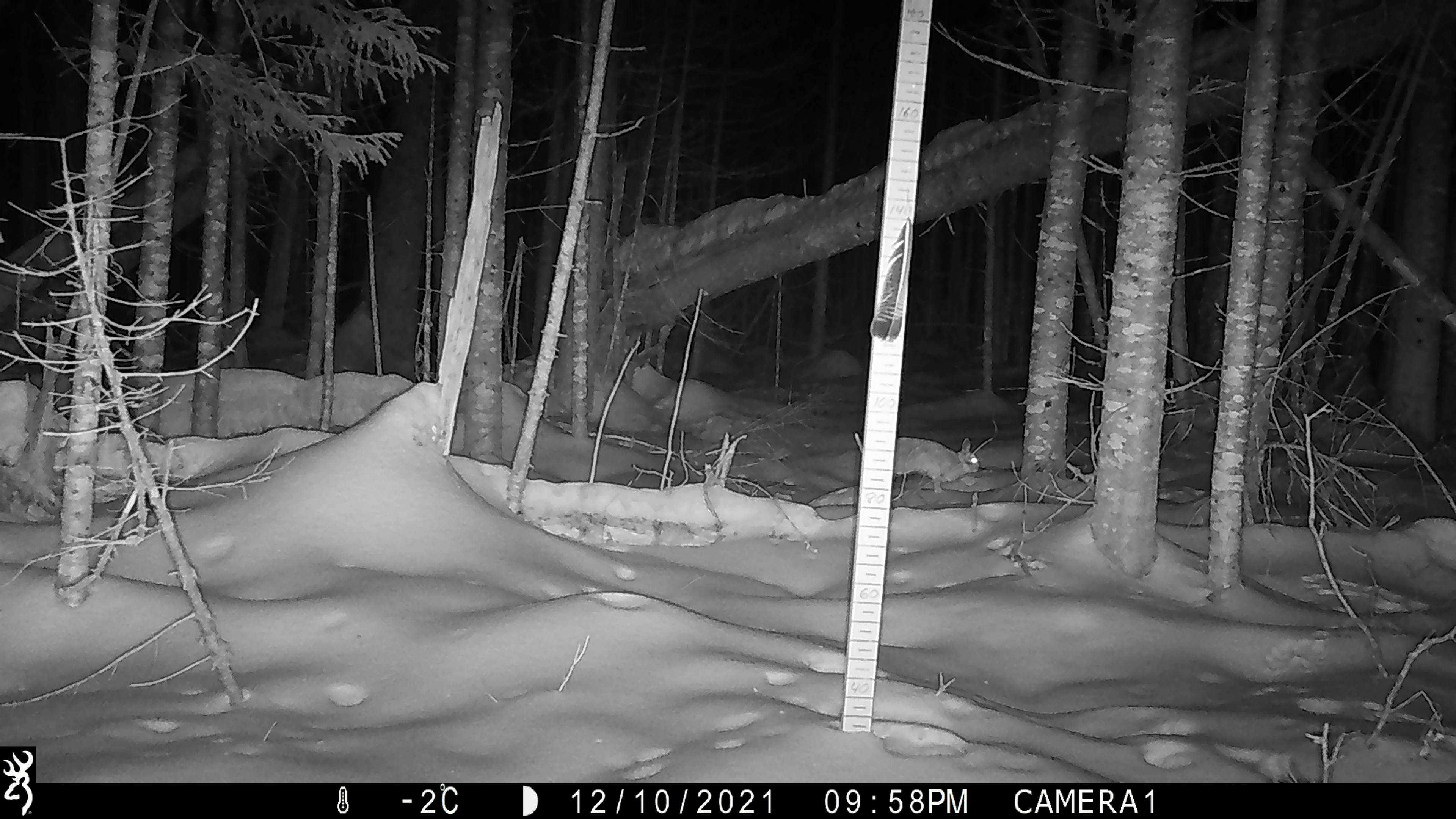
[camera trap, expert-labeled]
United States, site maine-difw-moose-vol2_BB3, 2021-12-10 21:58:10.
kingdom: Animalia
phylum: Chordata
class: Mammalia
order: Lagomorpha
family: Leporidae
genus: Lepus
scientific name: Lepus americanus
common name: snowshoe hare